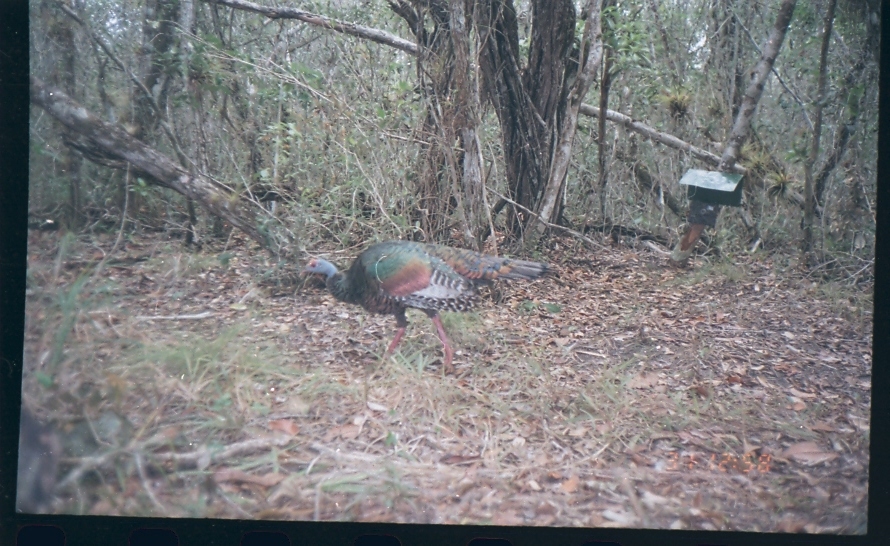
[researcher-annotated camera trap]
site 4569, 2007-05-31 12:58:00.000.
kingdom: Animalia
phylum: Chordata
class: Aves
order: Galliformes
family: Phasianidae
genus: Meleagris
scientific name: Meleagris ocellata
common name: ocellated turkey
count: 1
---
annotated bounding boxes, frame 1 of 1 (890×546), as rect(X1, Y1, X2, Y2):
meleagris ocellata: rect(297, 235, 564, 380)